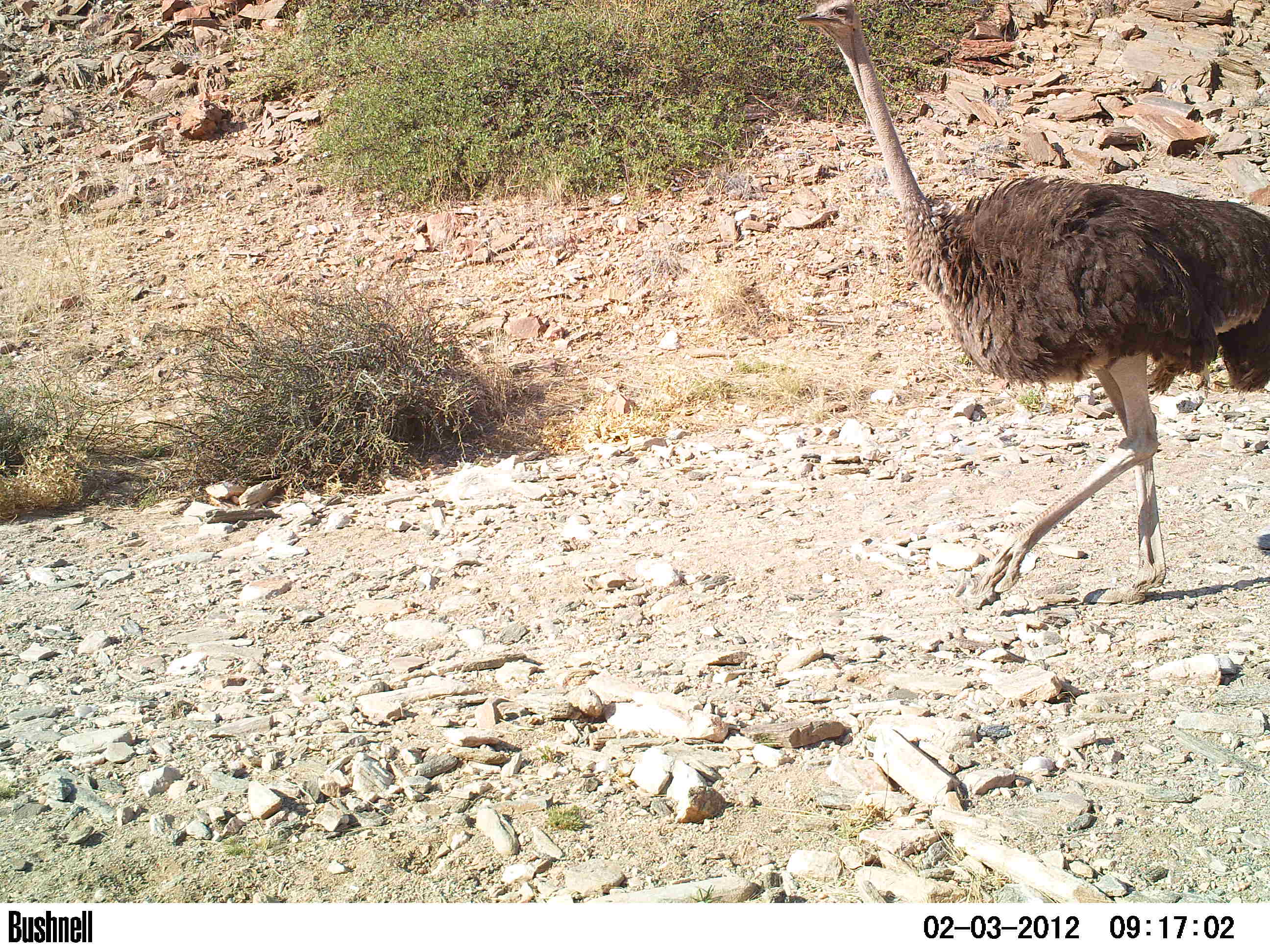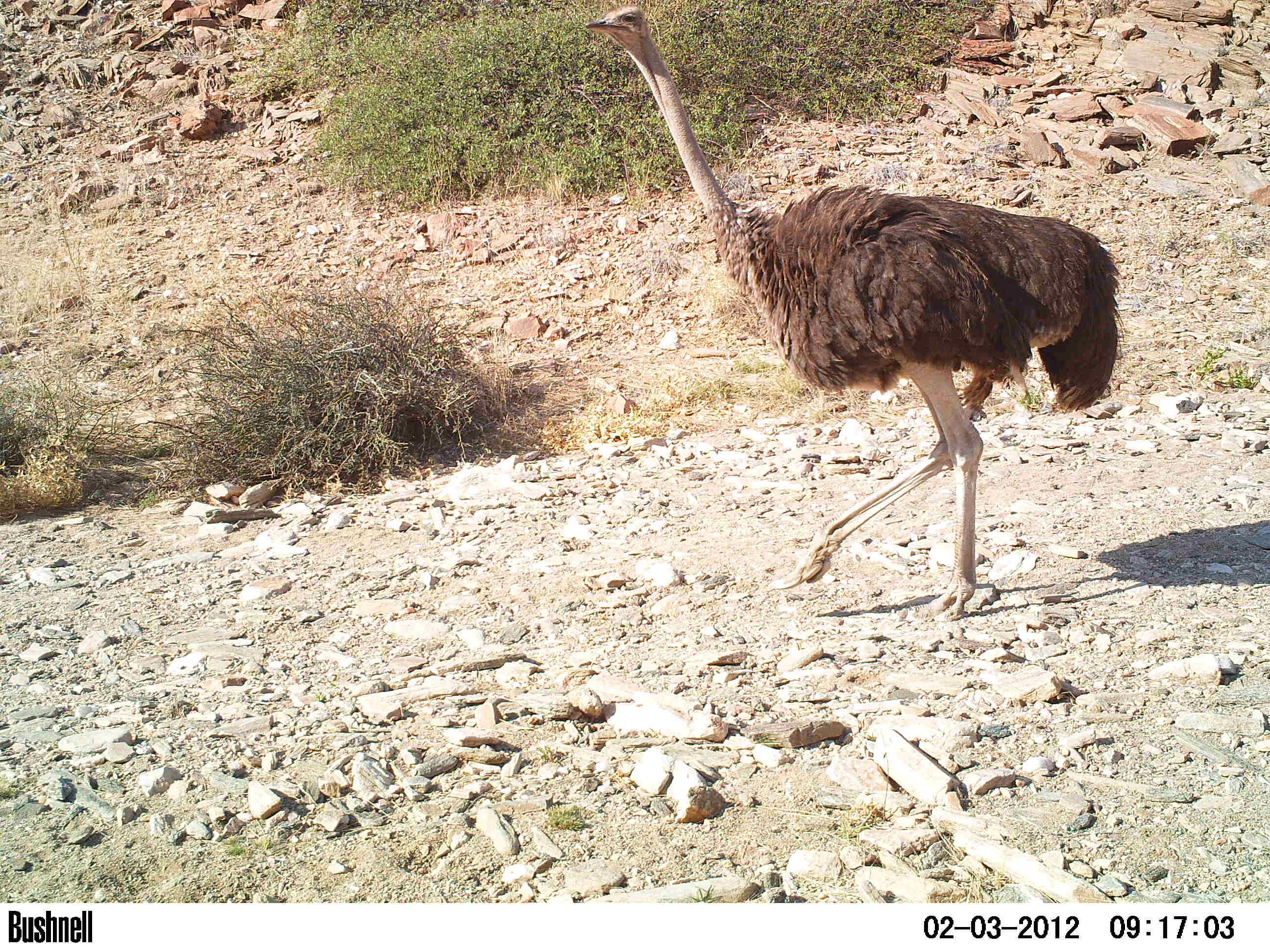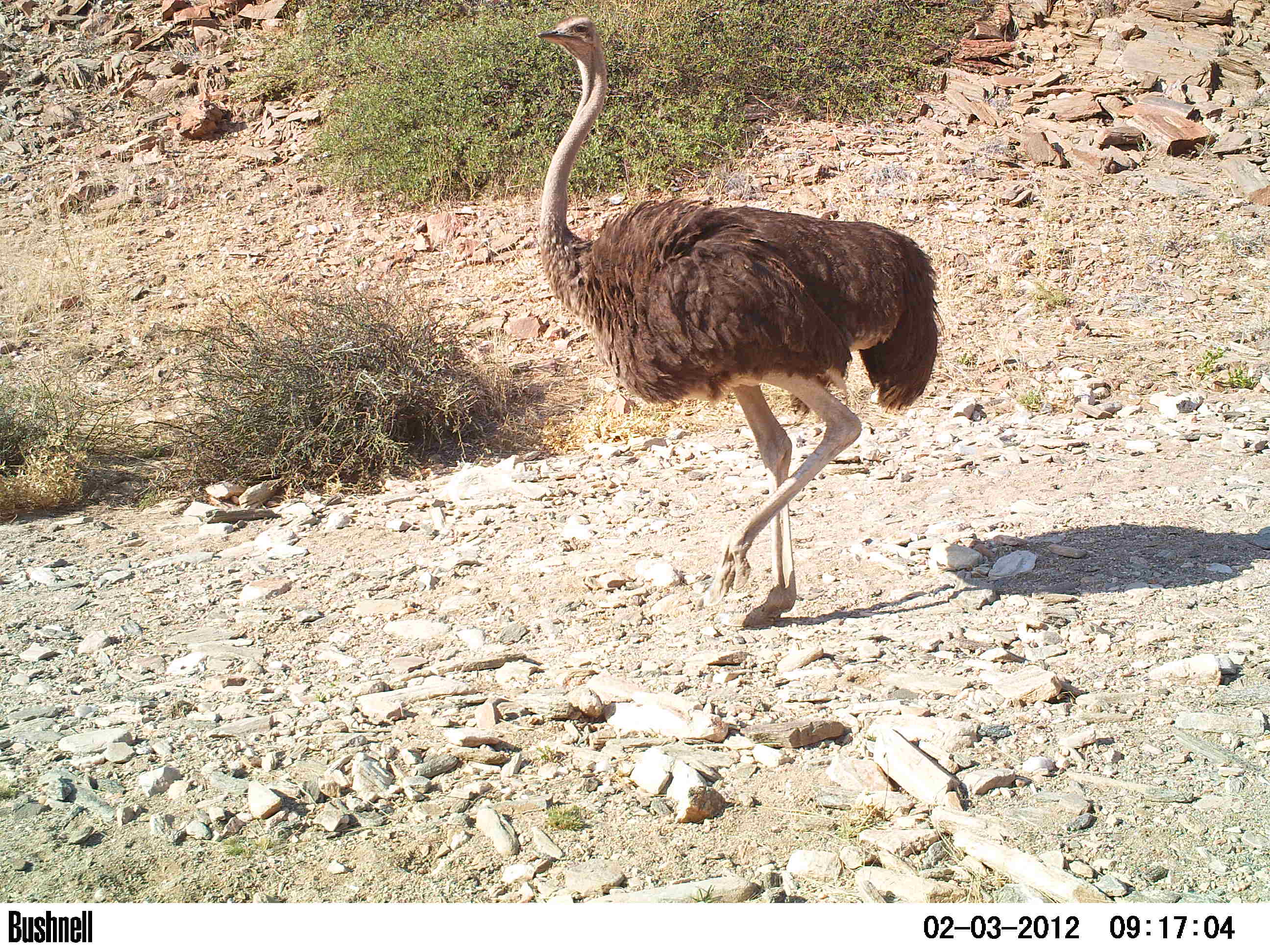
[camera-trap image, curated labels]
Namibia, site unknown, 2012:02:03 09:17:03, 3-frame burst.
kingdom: Animalia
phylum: Chordata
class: Aves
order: Struthioniformes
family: Struthionidae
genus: Struthio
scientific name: Struthio camelus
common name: common ostrich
Struthio camelus (common ostrich).